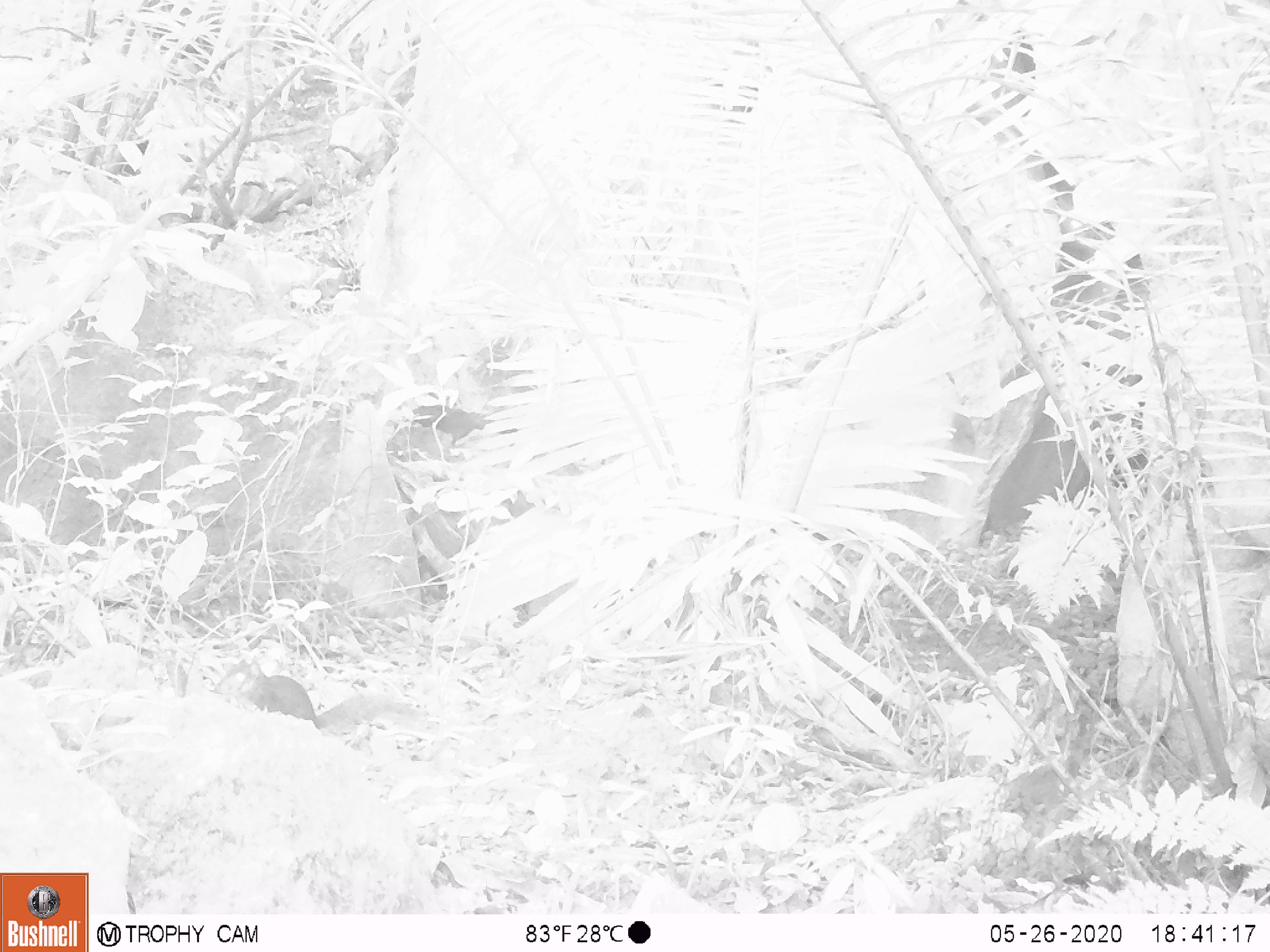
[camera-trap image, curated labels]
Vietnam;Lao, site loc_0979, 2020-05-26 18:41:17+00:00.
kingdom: Animalia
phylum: Chordata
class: Mammalia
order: Rodentia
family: Sciuridae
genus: Dremomys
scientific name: Dremomys rufigenis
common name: red-cheeked squirrel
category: red cheeked squirrel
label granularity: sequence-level